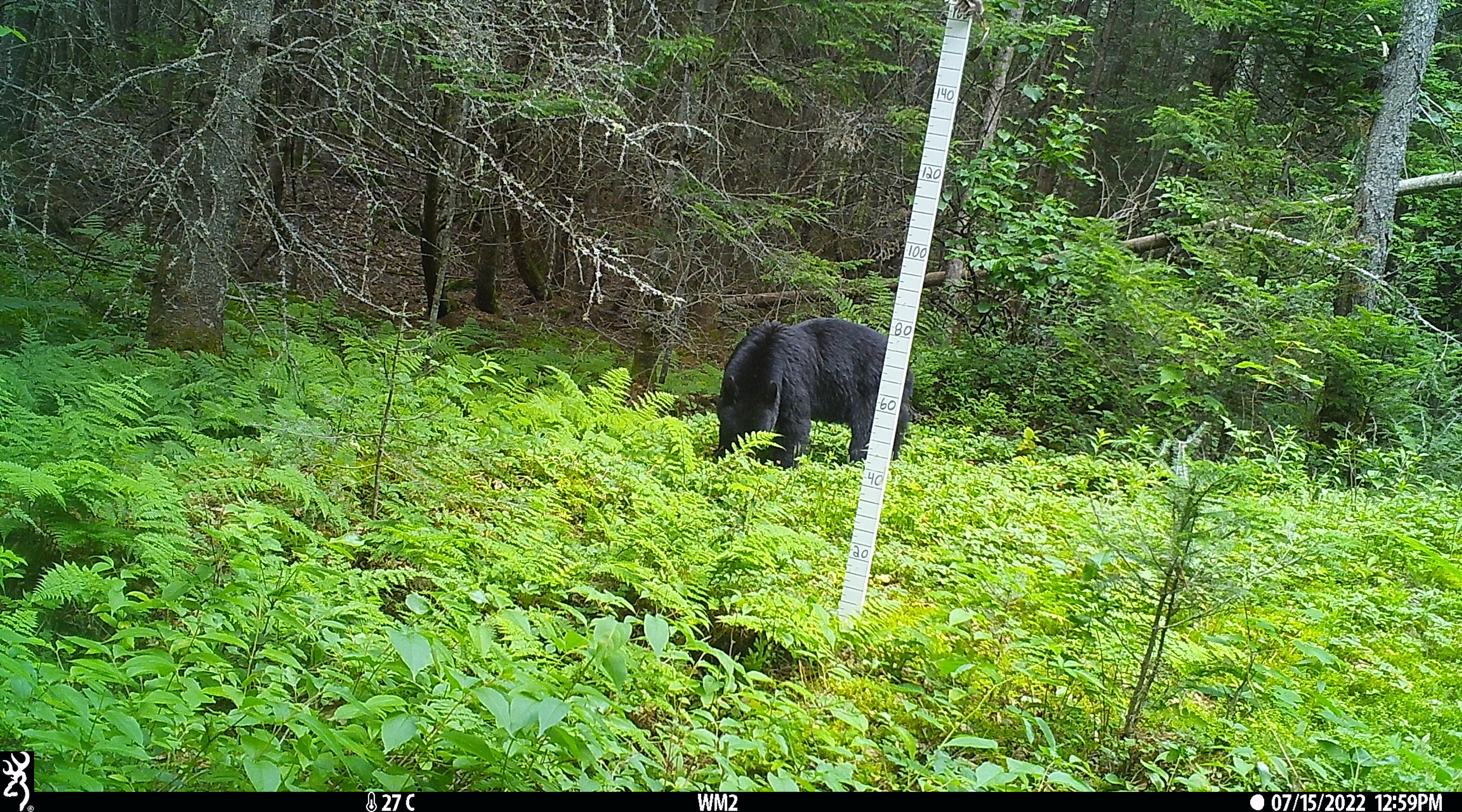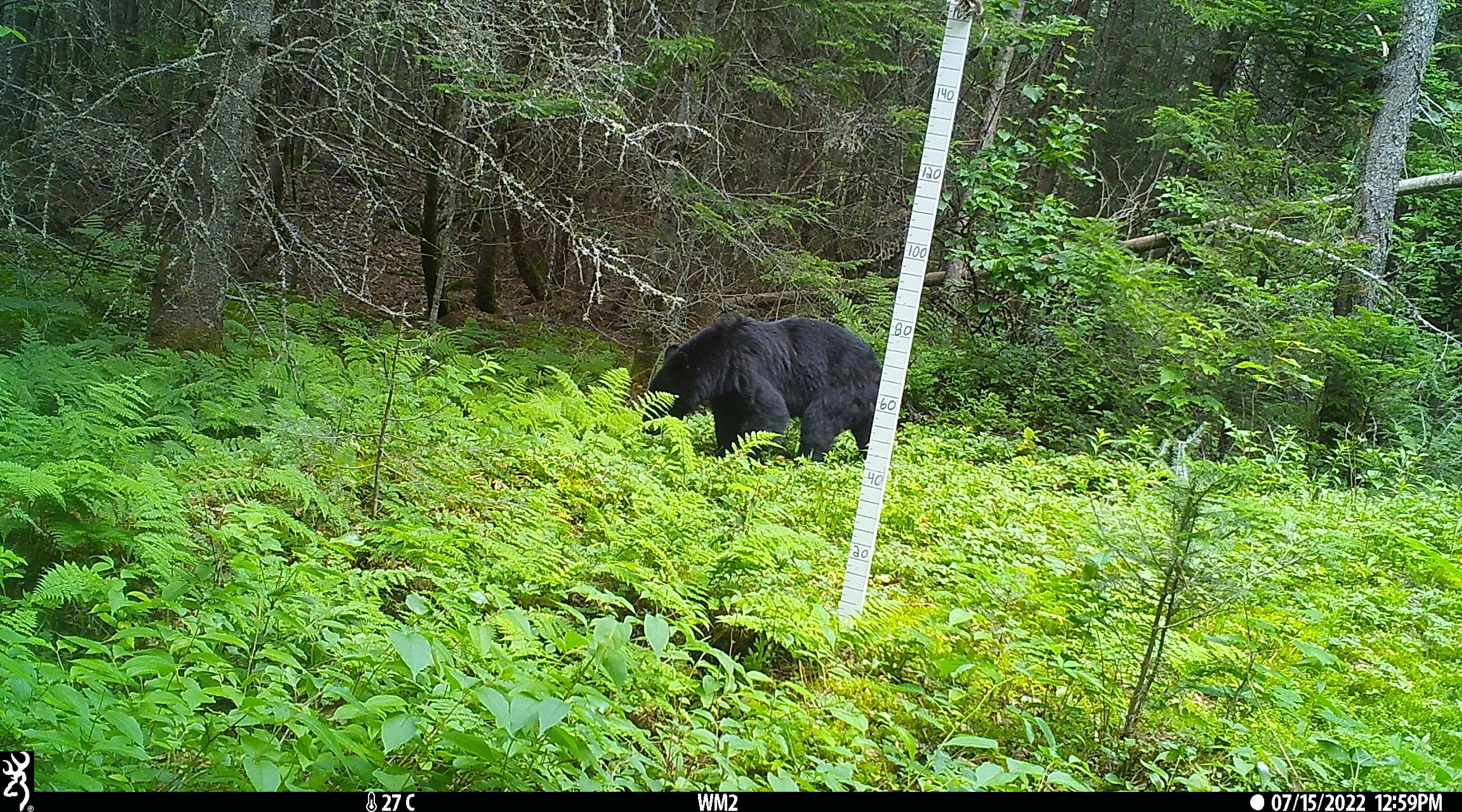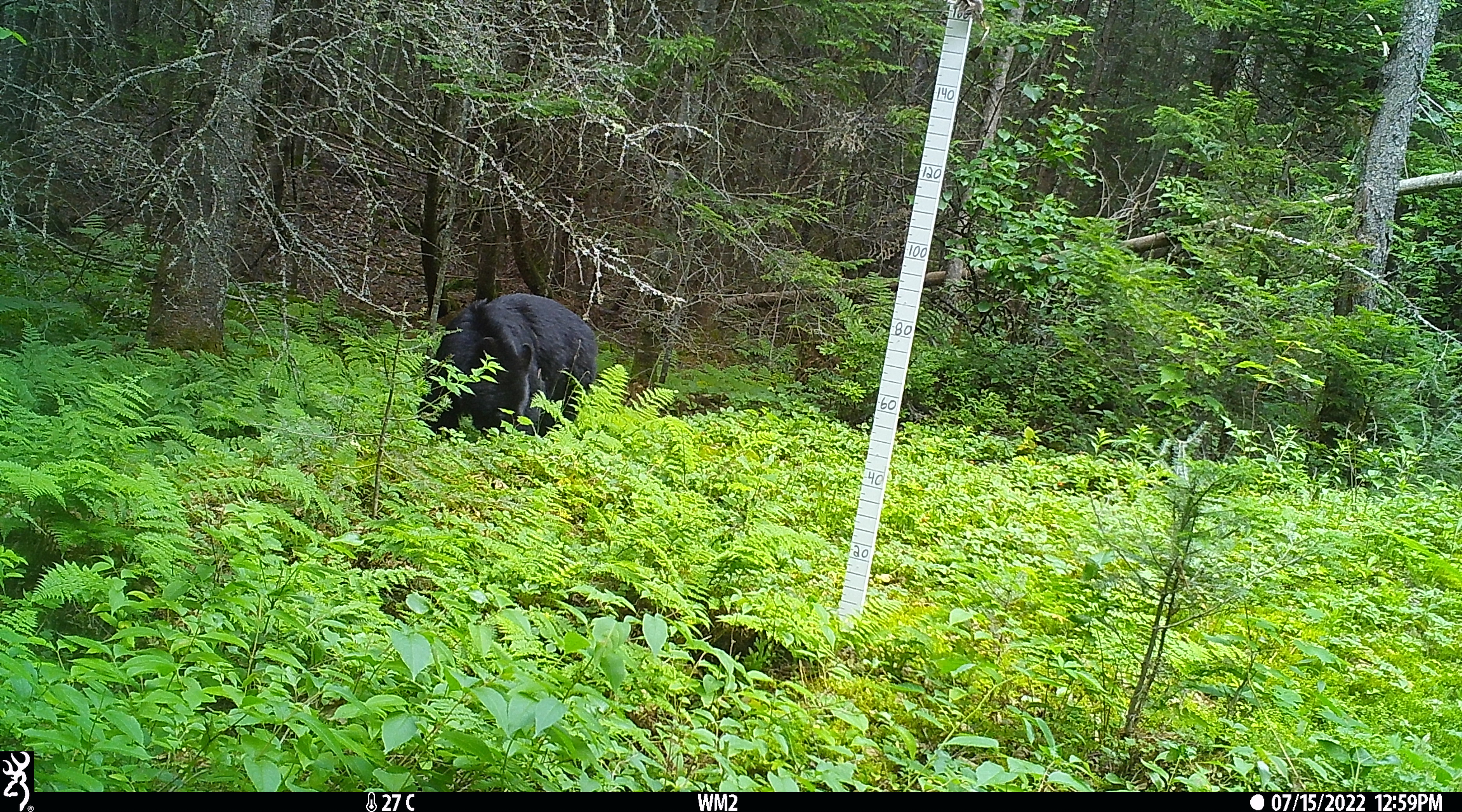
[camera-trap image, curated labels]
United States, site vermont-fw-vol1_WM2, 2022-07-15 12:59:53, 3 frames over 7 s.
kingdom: Animalia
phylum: Chordata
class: Mammalia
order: Carnivora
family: Ursidae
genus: Ursus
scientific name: Ursus americanus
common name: black bear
Black bear (Ursus americanus).